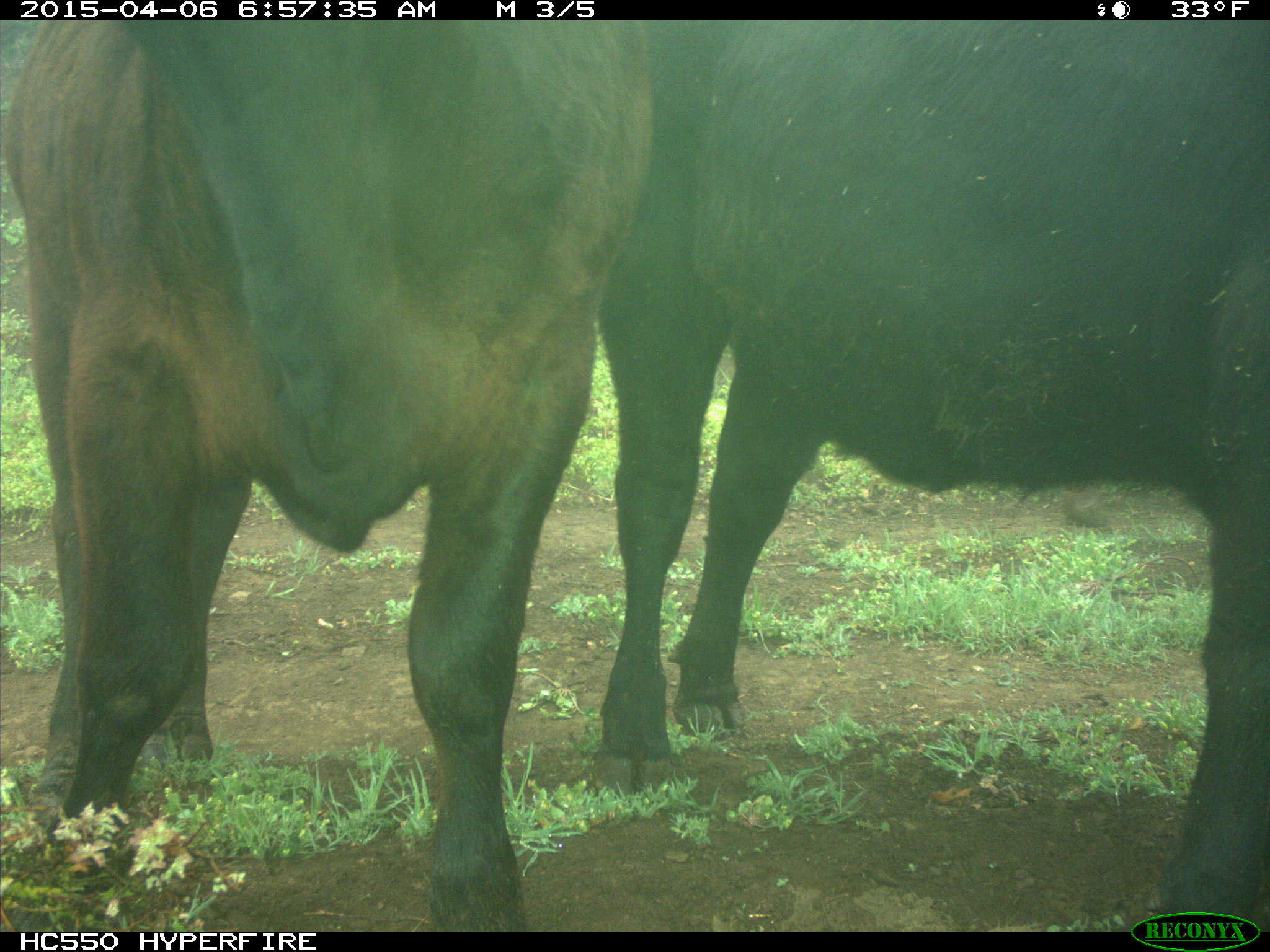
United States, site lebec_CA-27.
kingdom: Animalia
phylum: Chordata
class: Mammalia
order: Artiodactyla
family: Bovidae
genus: Bos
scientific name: Bos taurus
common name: domestic cow